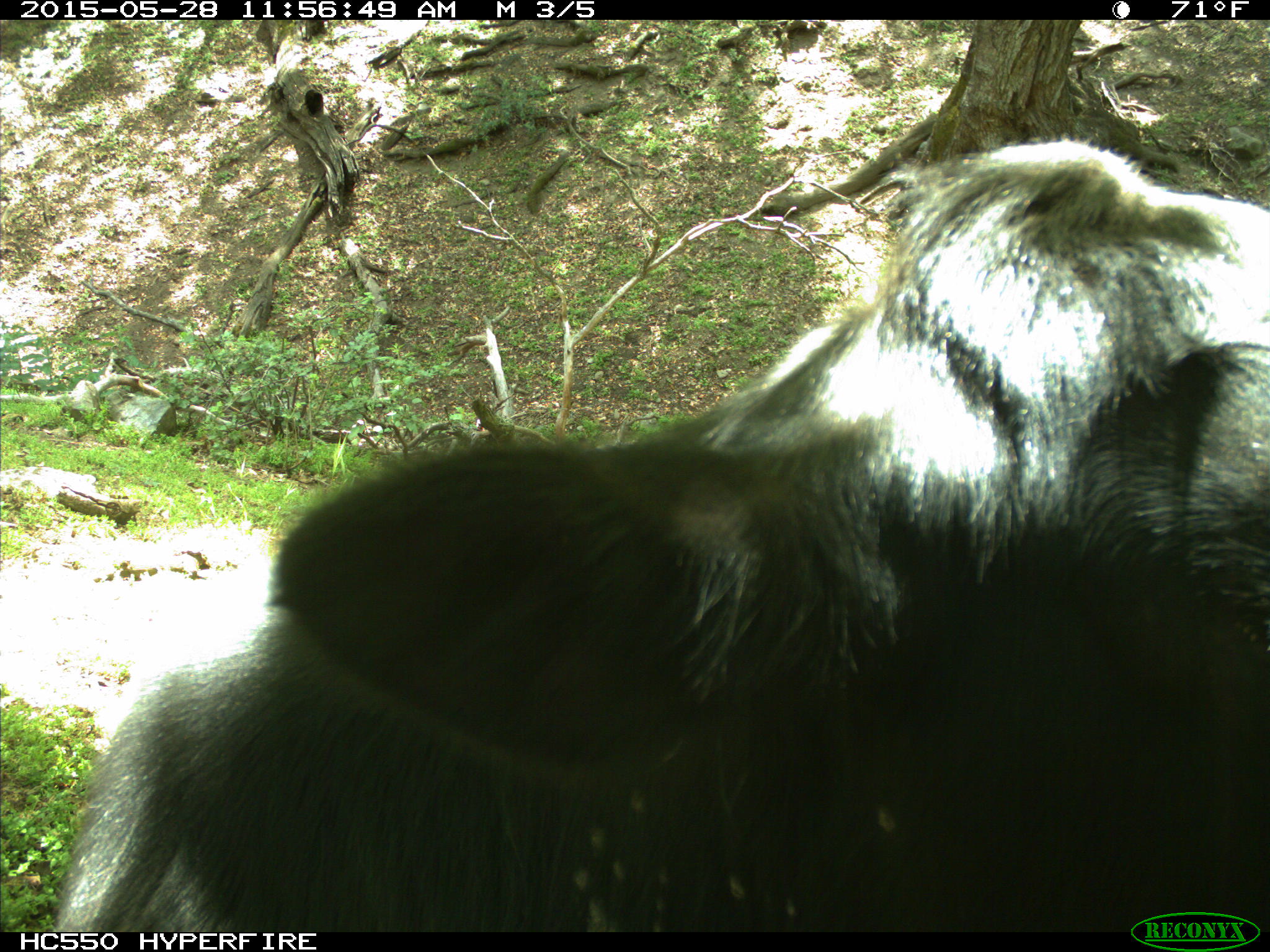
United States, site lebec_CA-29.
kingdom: Animalia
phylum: Chordata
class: Mammalia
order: Artiodactyla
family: Bovidae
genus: Bos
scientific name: Bos taurus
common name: domestic cow